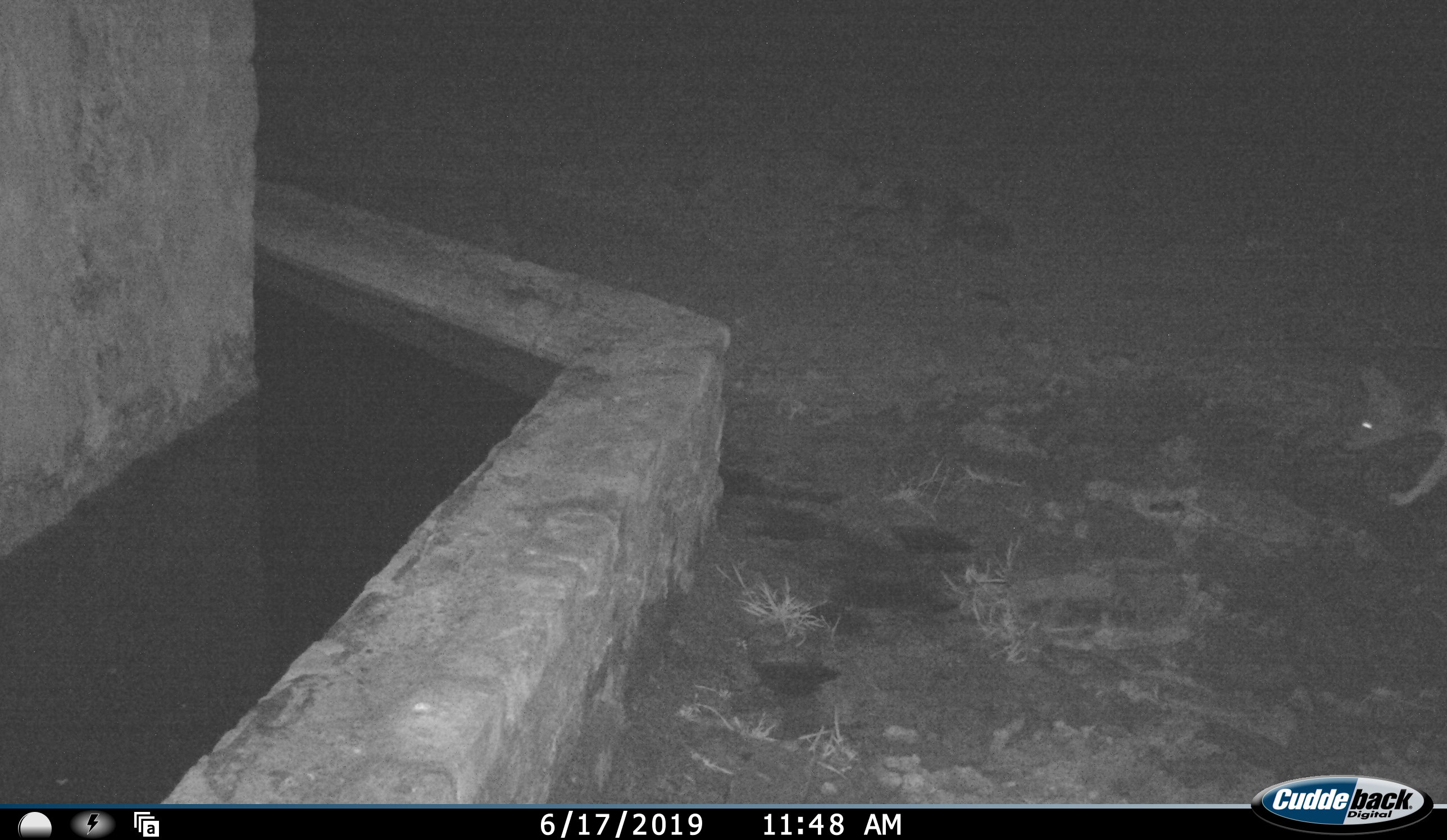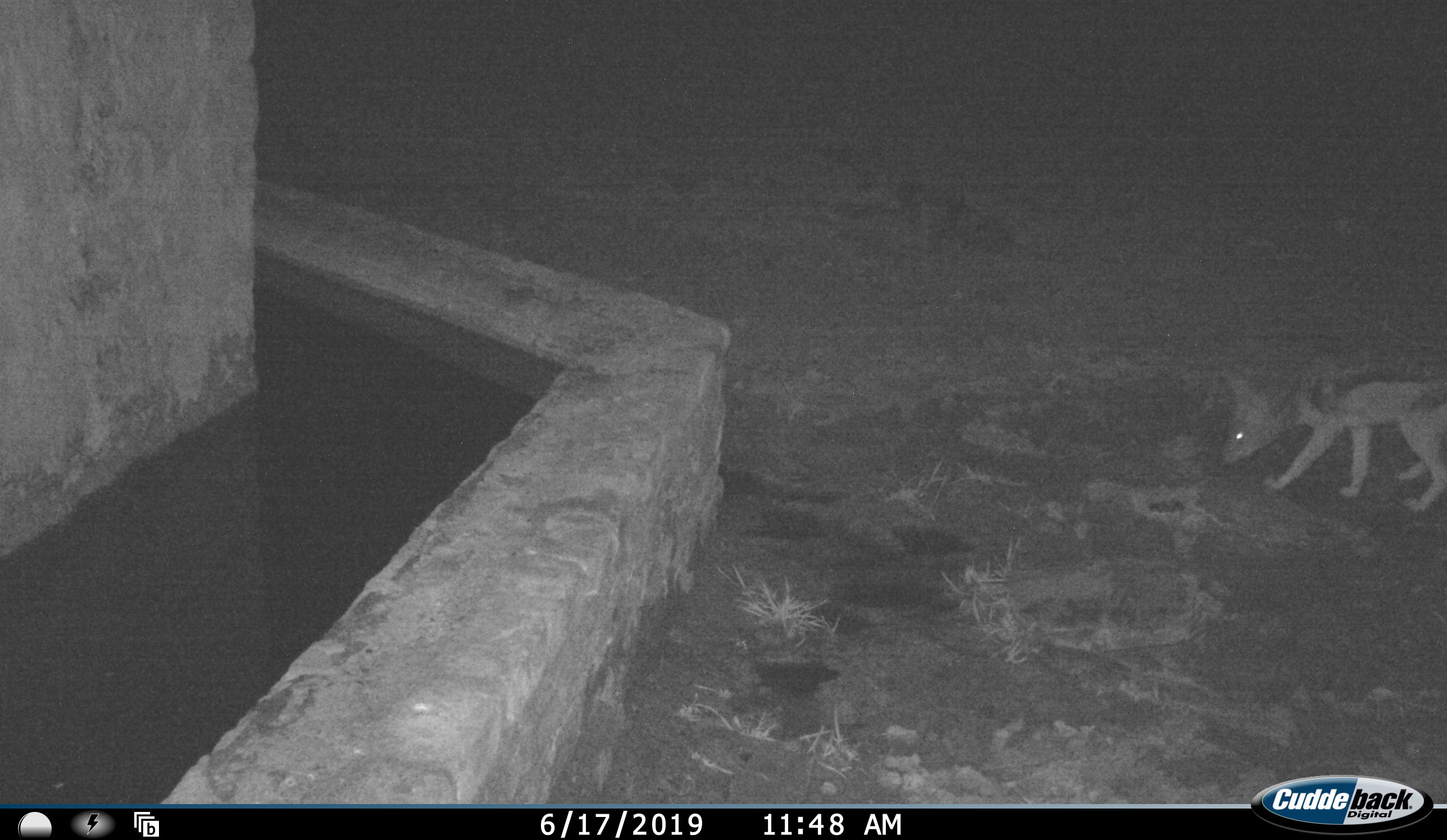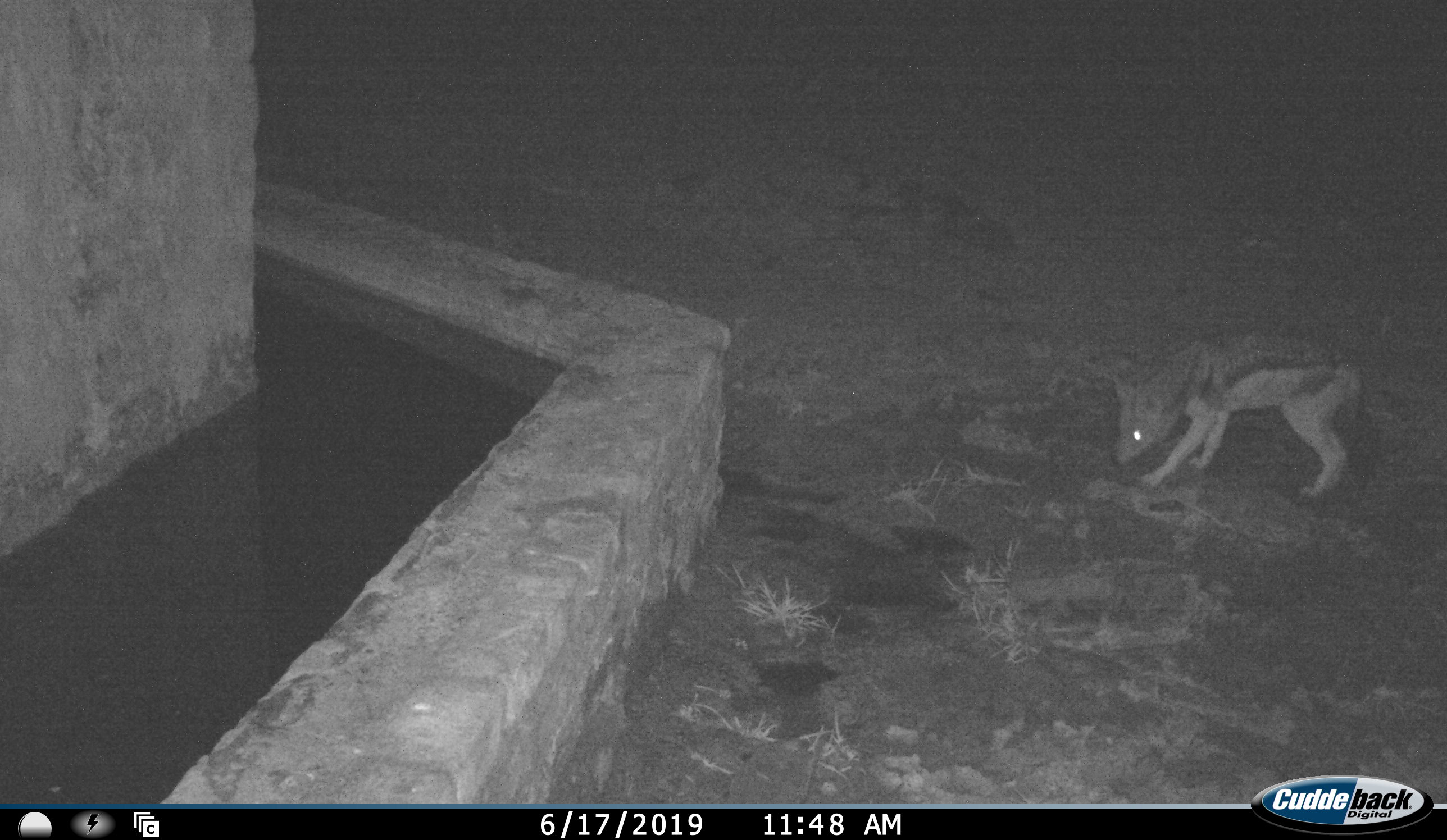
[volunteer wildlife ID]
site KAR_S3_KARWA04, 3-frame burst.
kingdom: Animalia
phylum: Chordata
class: Mammalia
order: Carnivora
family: Canidae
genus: Lupulella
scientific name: Lupulella mesomelas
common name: black-backed jackal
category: jackalblackbacked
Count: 1.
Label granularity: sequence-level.